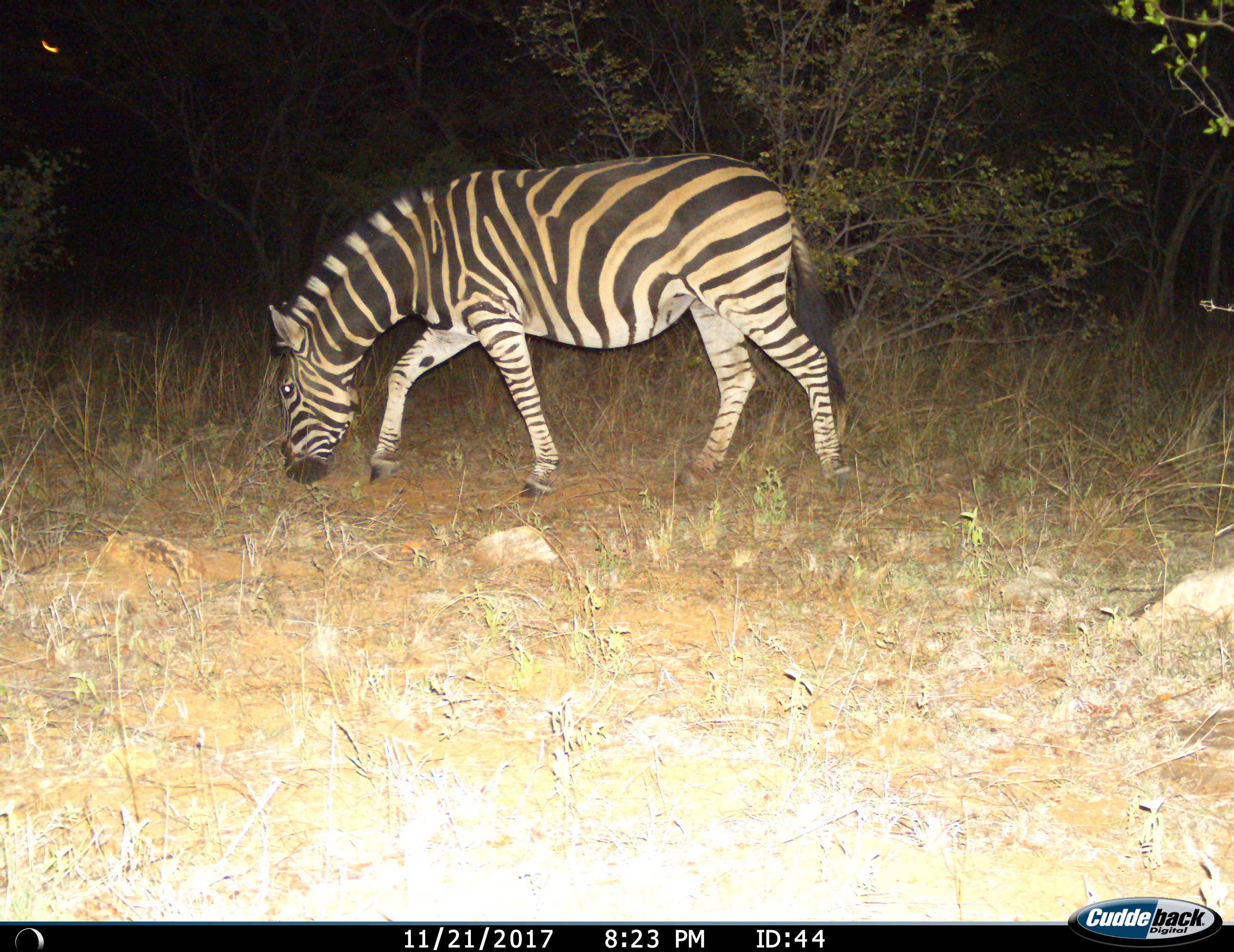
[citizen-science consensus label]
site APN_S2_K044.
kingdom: Animalia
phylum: Chordata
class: Mammalia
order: Perissodactyla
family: Equidae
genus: Equus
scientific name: Equus quagga burchellii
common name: burchell's zebra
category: zebraburchells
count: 1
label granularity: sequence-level